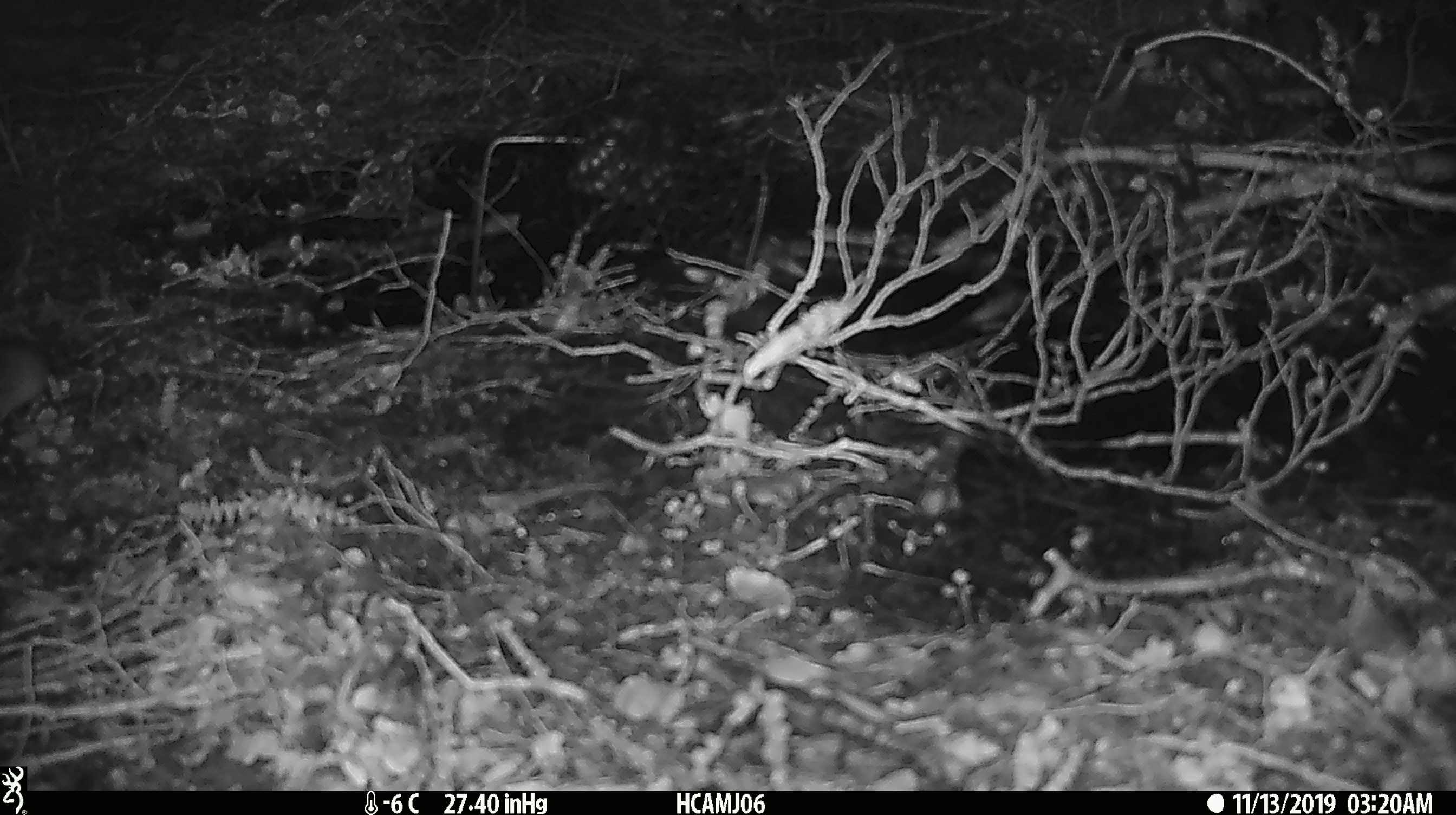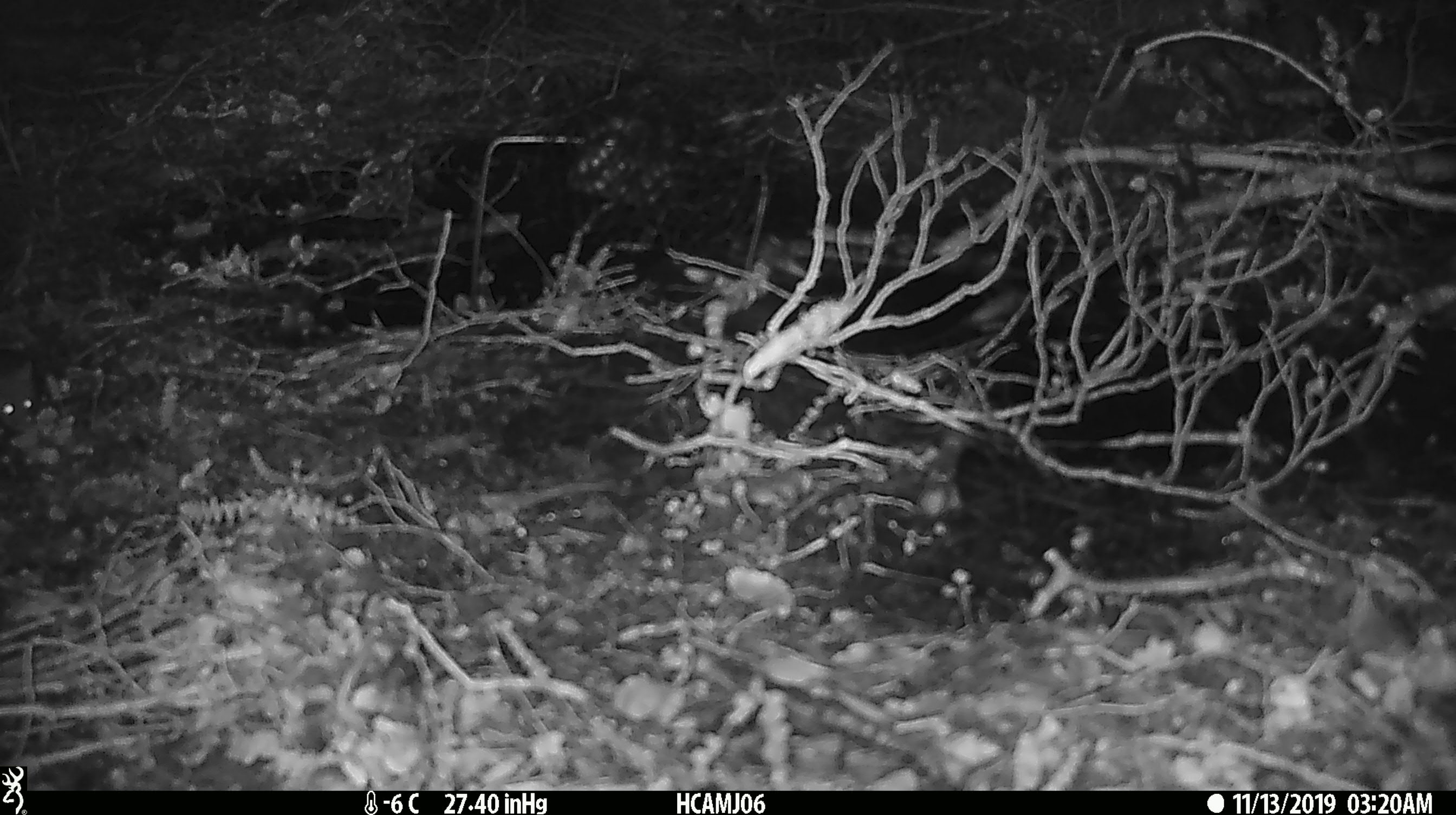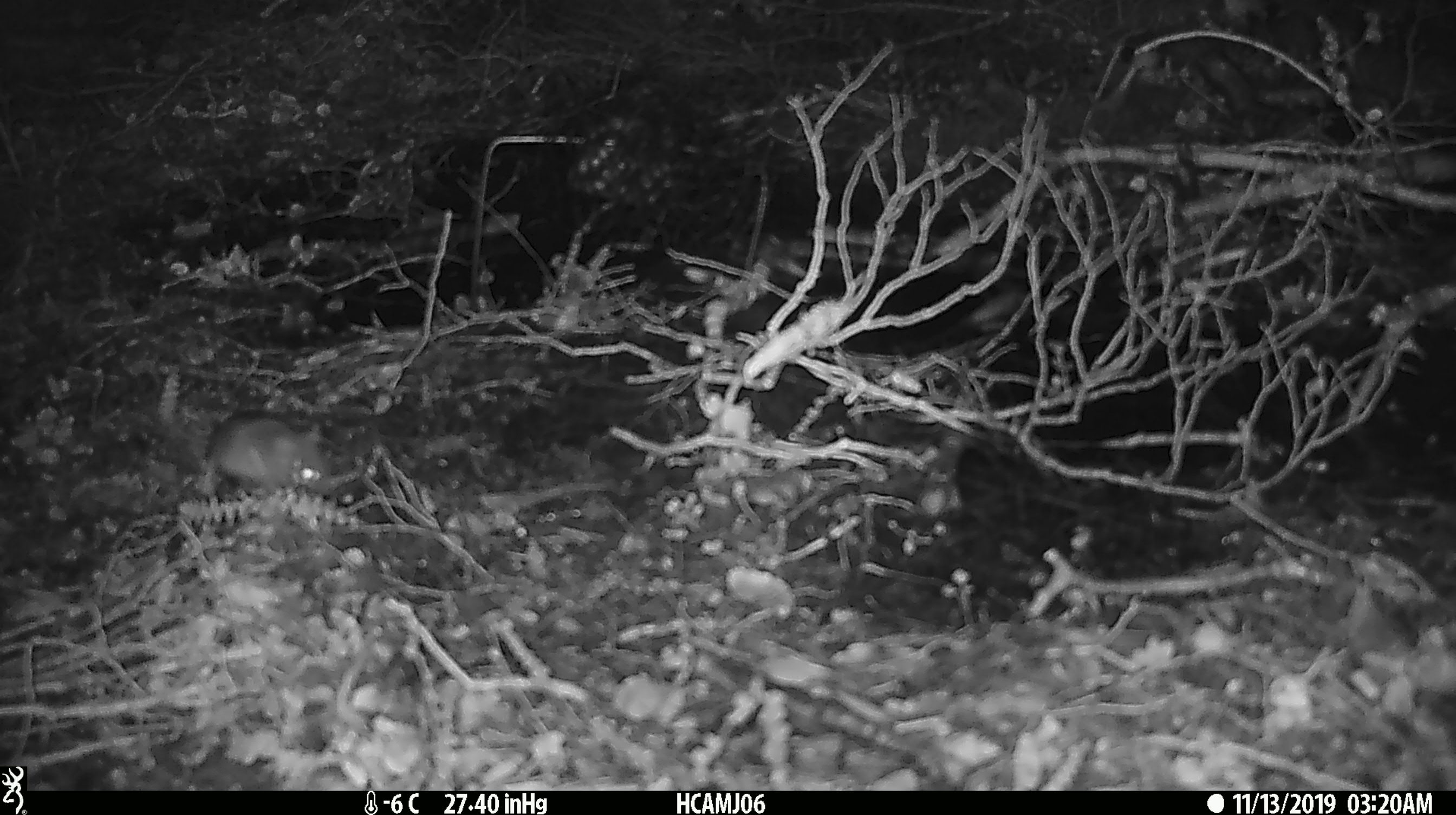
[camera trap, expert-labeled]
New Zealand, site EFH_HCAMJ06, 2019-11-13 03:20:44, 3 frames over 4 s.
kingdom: Animalia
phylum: Chordata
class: Mammalia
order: Rodentia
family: Muridae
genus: Mus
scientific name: Mus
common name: mouse